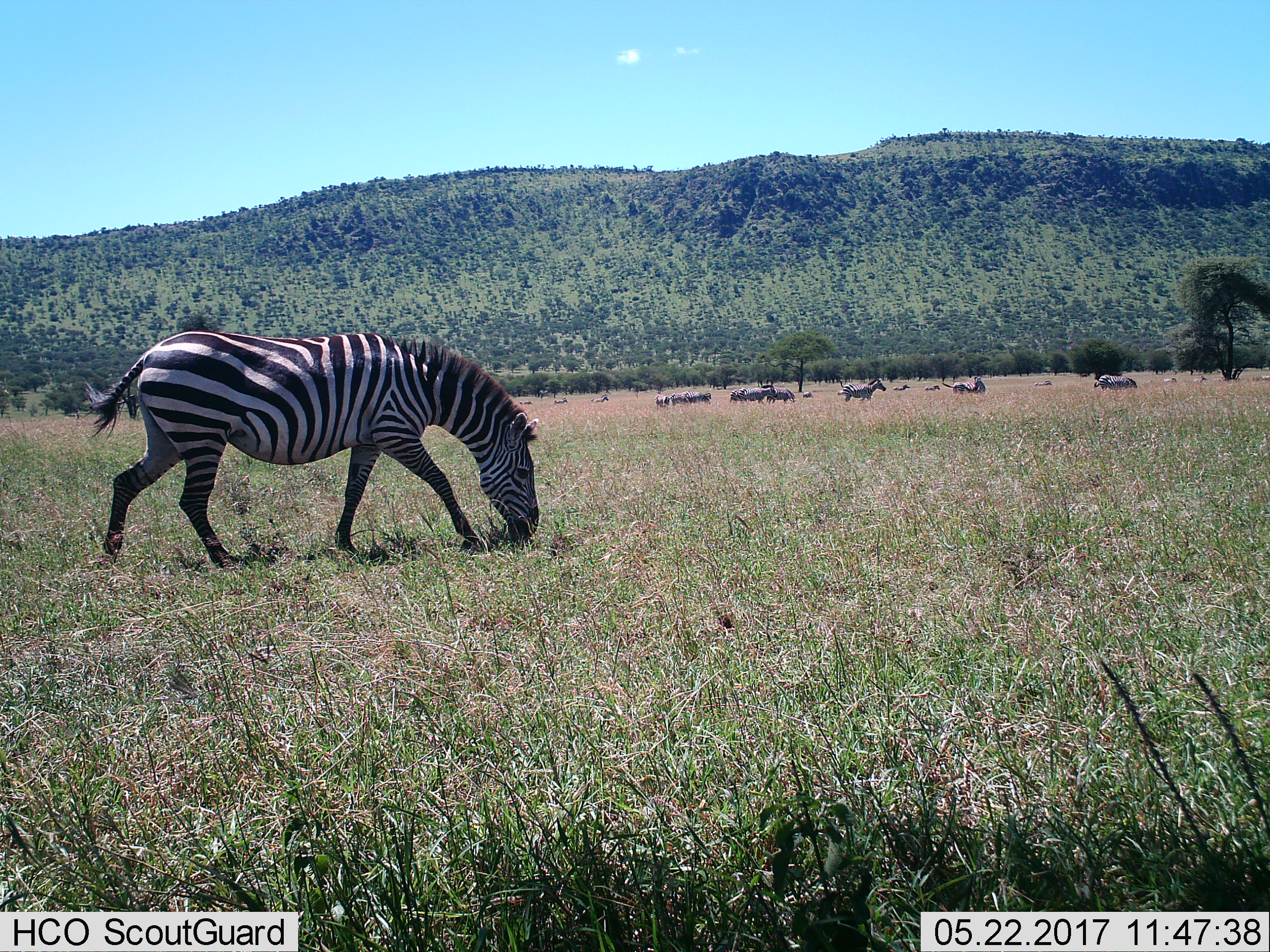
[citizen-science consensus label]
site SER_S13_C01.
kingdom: Animalia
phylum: Chordata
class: Mammalia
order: Perissodactyla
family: Equidae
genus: Equus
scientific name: Equus quagga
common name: plains zebra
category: zebraplains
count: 11-50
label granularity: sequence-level